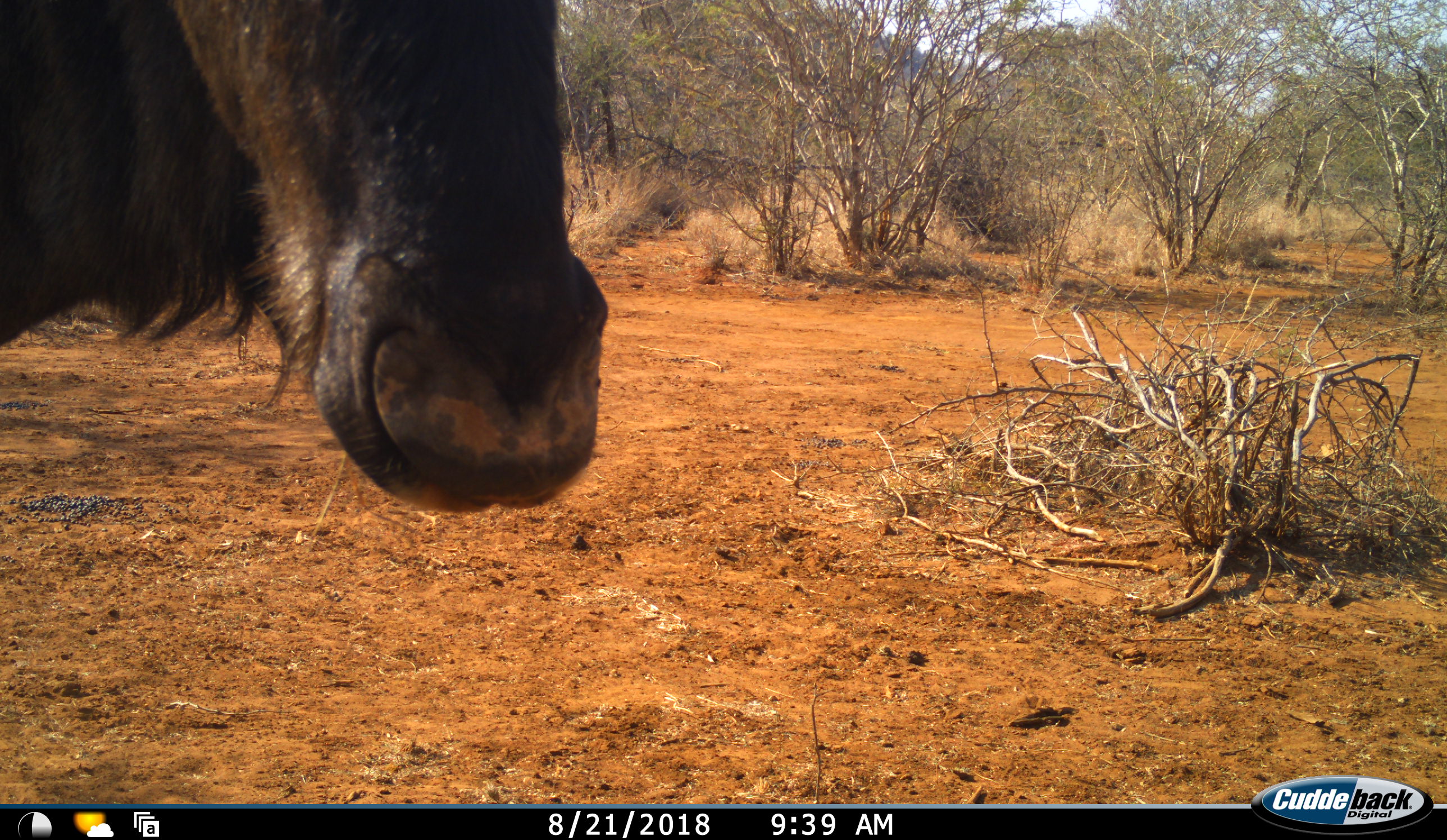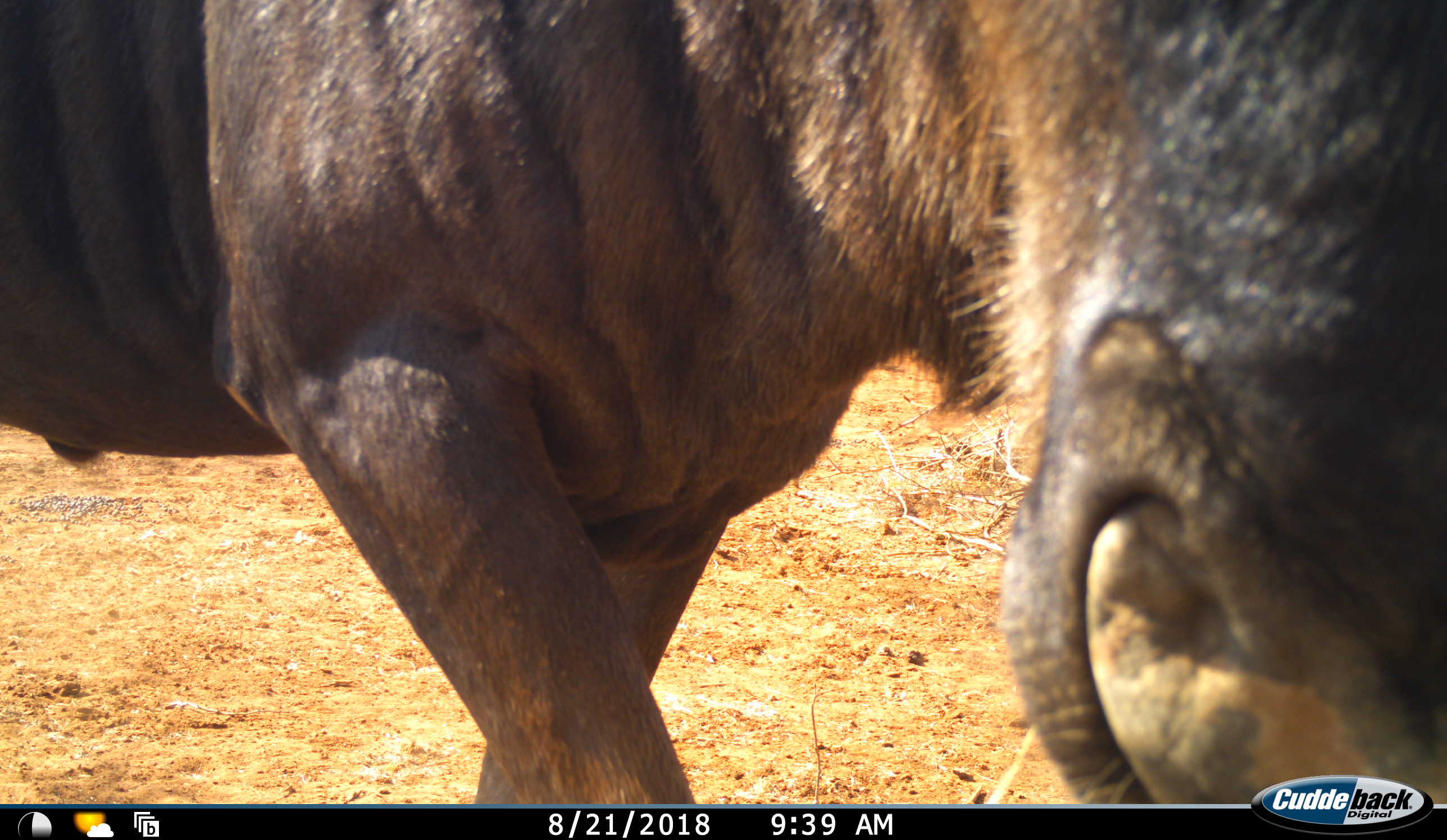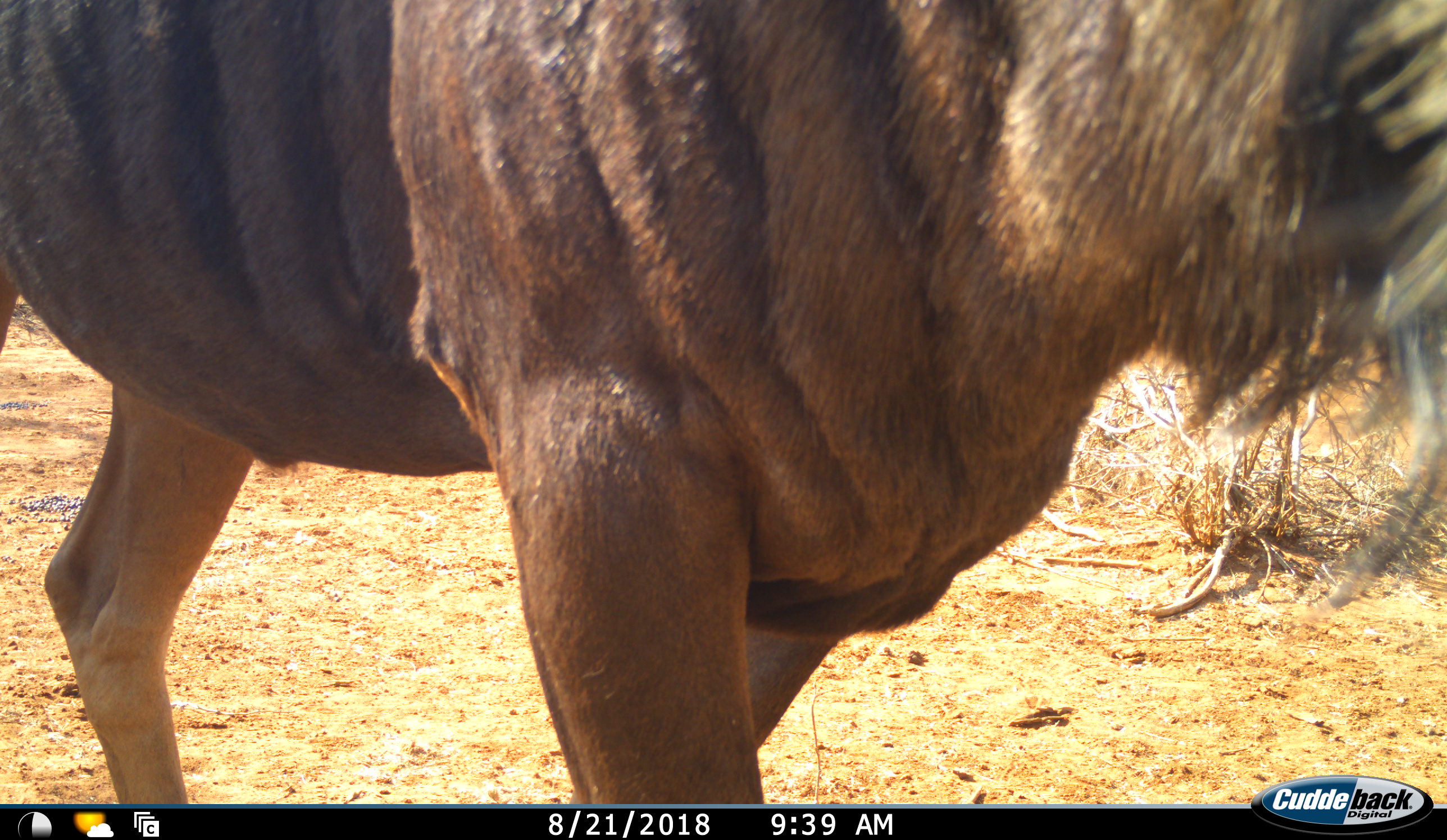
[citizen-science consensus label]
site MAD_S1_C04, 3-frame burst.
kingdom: Animalia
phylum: Chordata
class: Mammalia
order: Artiodactyla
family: Bovidae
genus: Connochaetes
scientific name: Connochaetes taurinus taurinus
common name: blue wildebeest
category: wildebeestblue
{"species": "wildebeestblue (blue wildebeest) (Connochaetes taurinus taurinus)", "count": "1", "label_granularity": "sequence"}